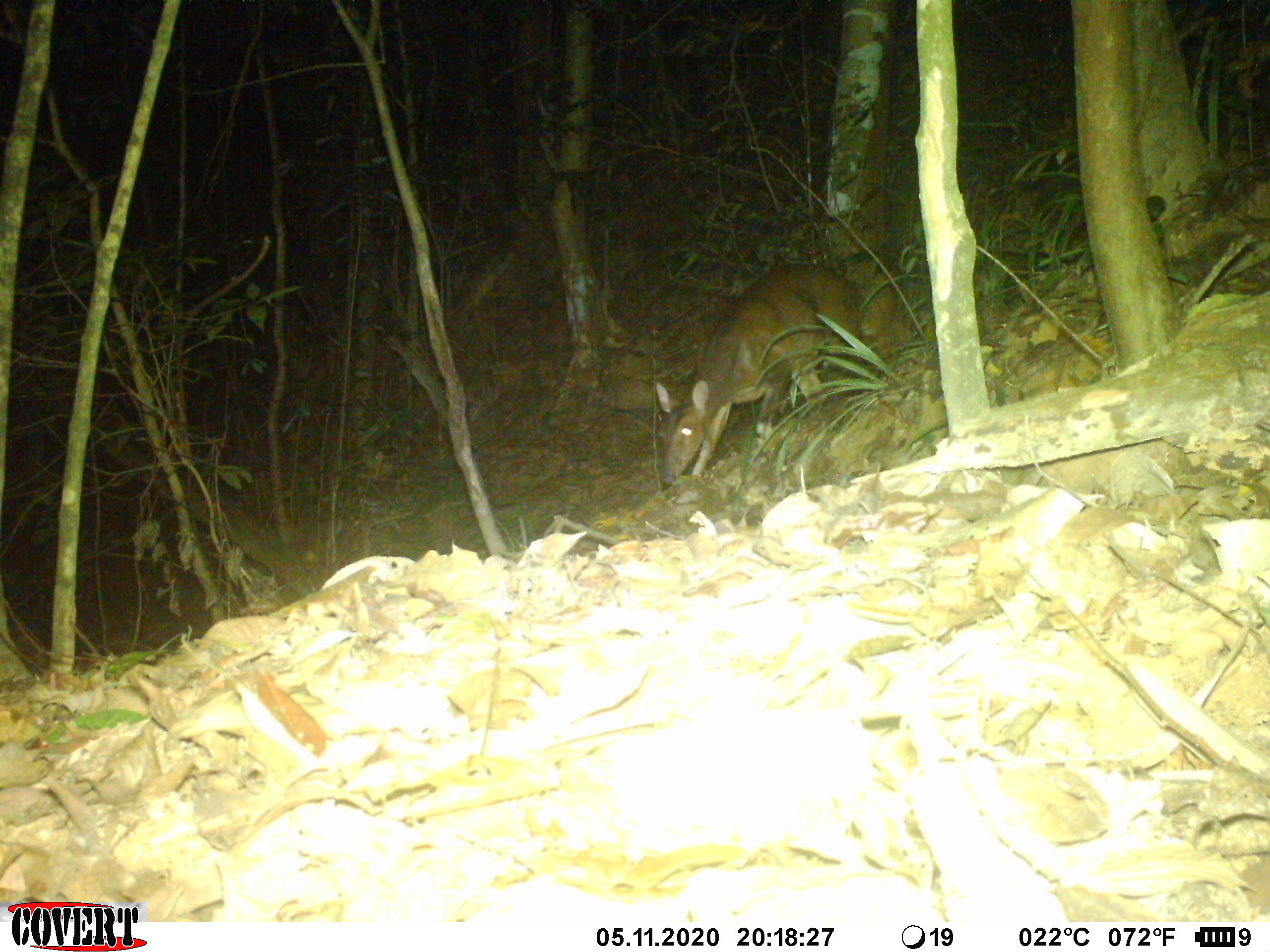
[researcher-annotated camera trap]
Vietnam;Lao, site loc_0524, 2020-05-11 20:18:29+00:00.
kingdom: Animalia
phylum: Chordata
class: Mammalia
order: Artiodactyla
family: Cervidae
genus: Muntiacus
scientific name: Muntiacus vuquangensis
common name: large-antlered muntjac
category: large antlered muntjac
Large antlered muntjac (large-antlered muntjac) (Muntiacus vuquangensis). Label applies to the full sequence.